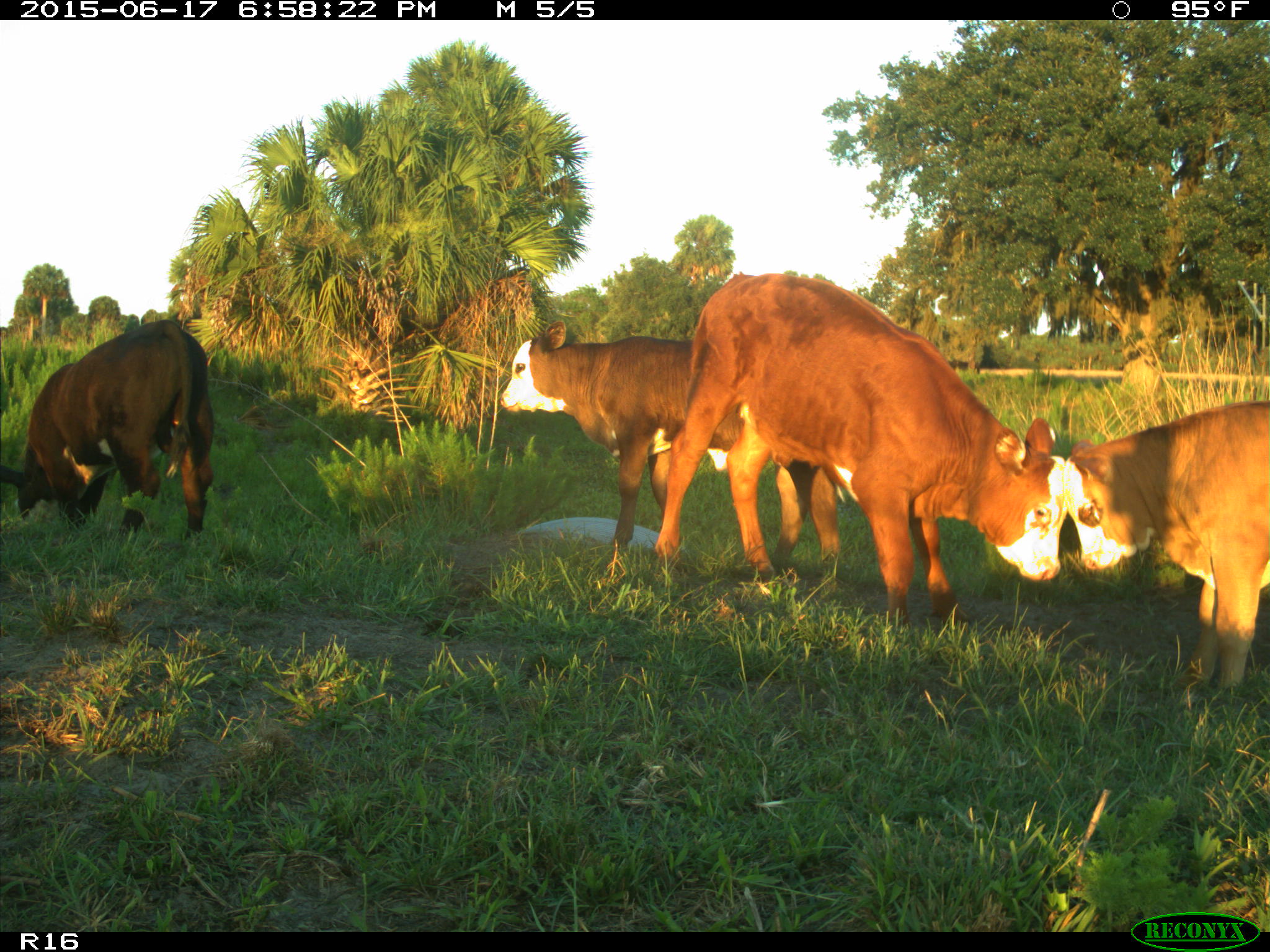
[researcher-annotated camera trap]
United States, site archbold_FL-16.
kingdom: Animalia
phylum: Chordata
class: Mammalia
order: Artiodactyla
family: Bovidae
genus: Bos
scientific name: Bos taurus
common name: domestic cow